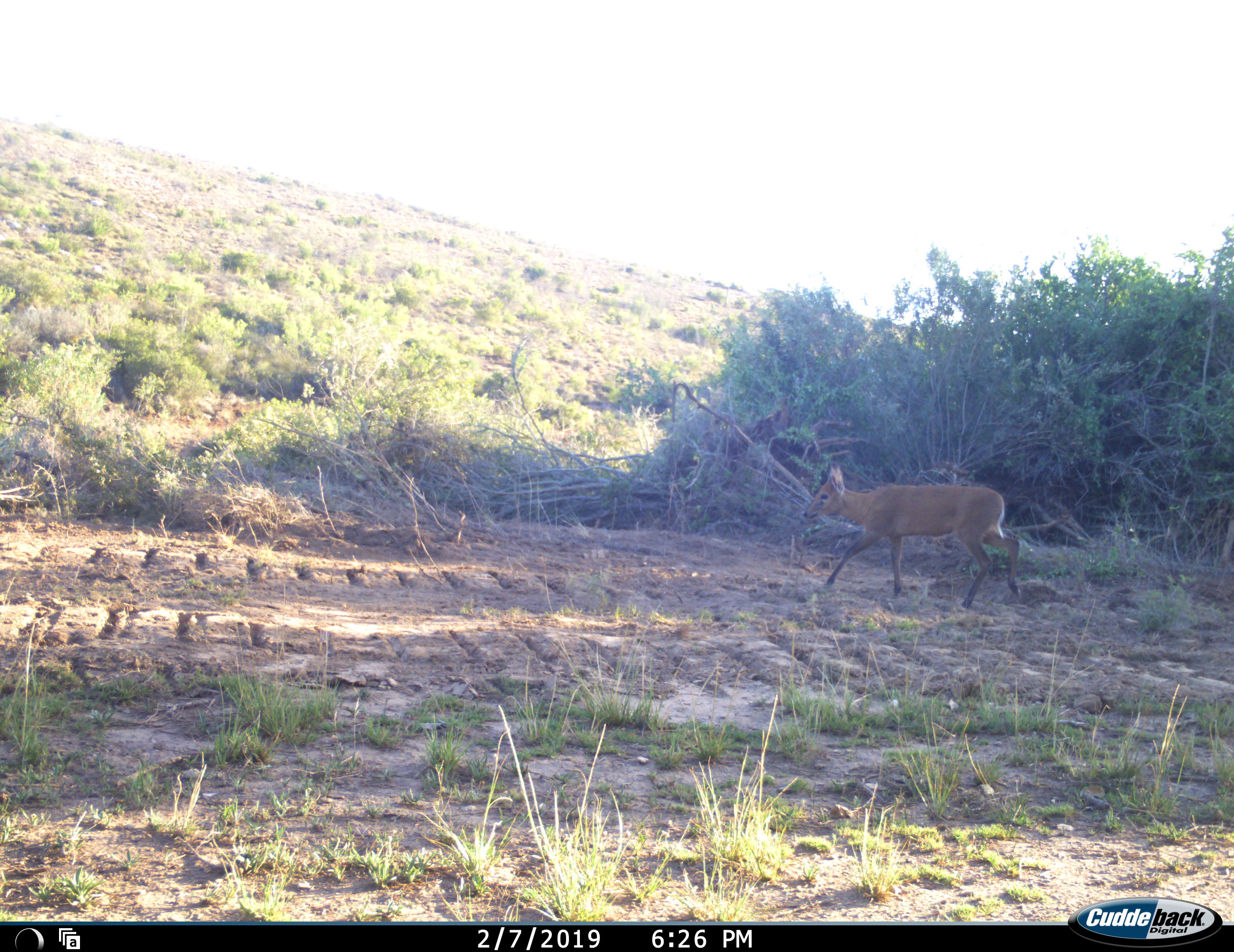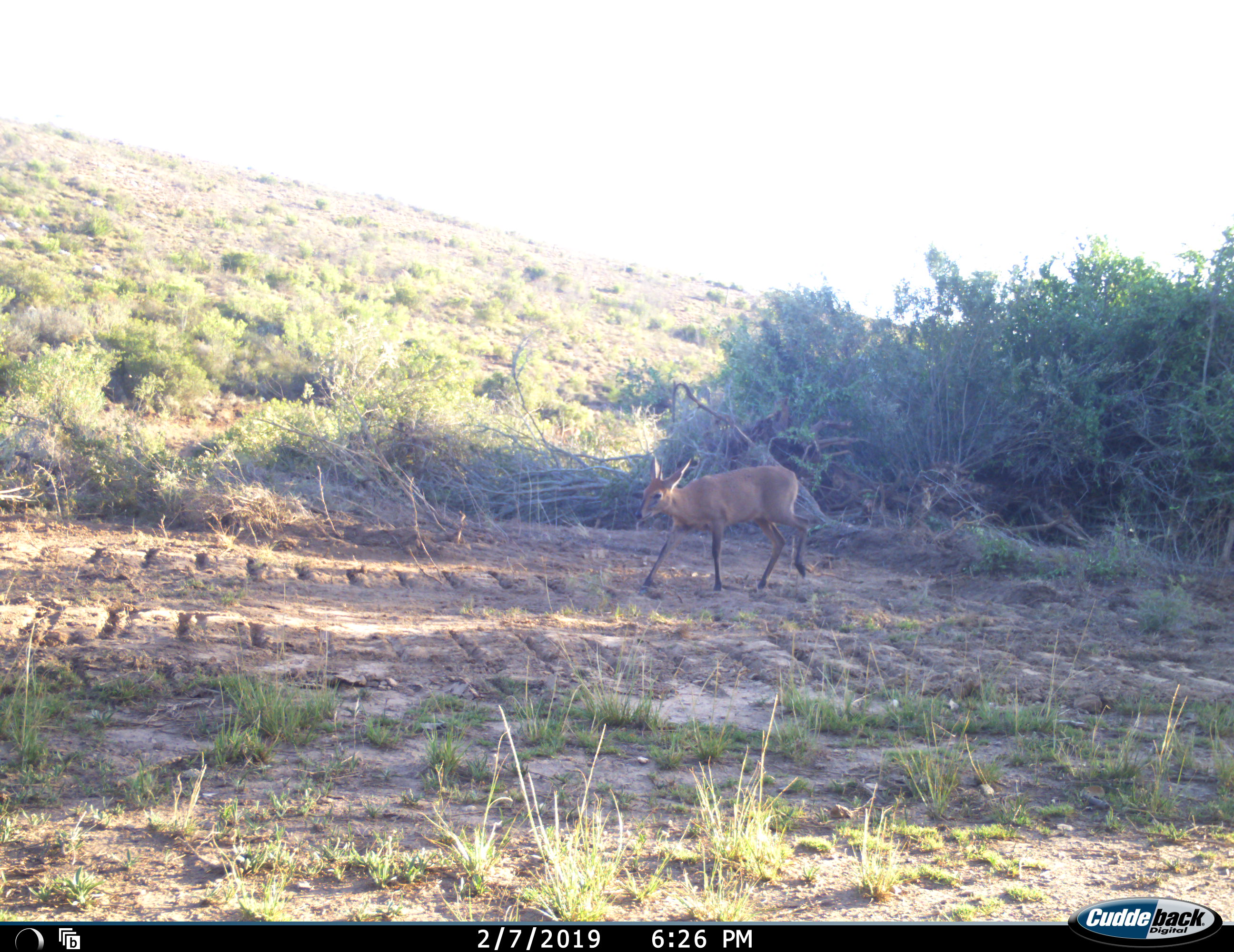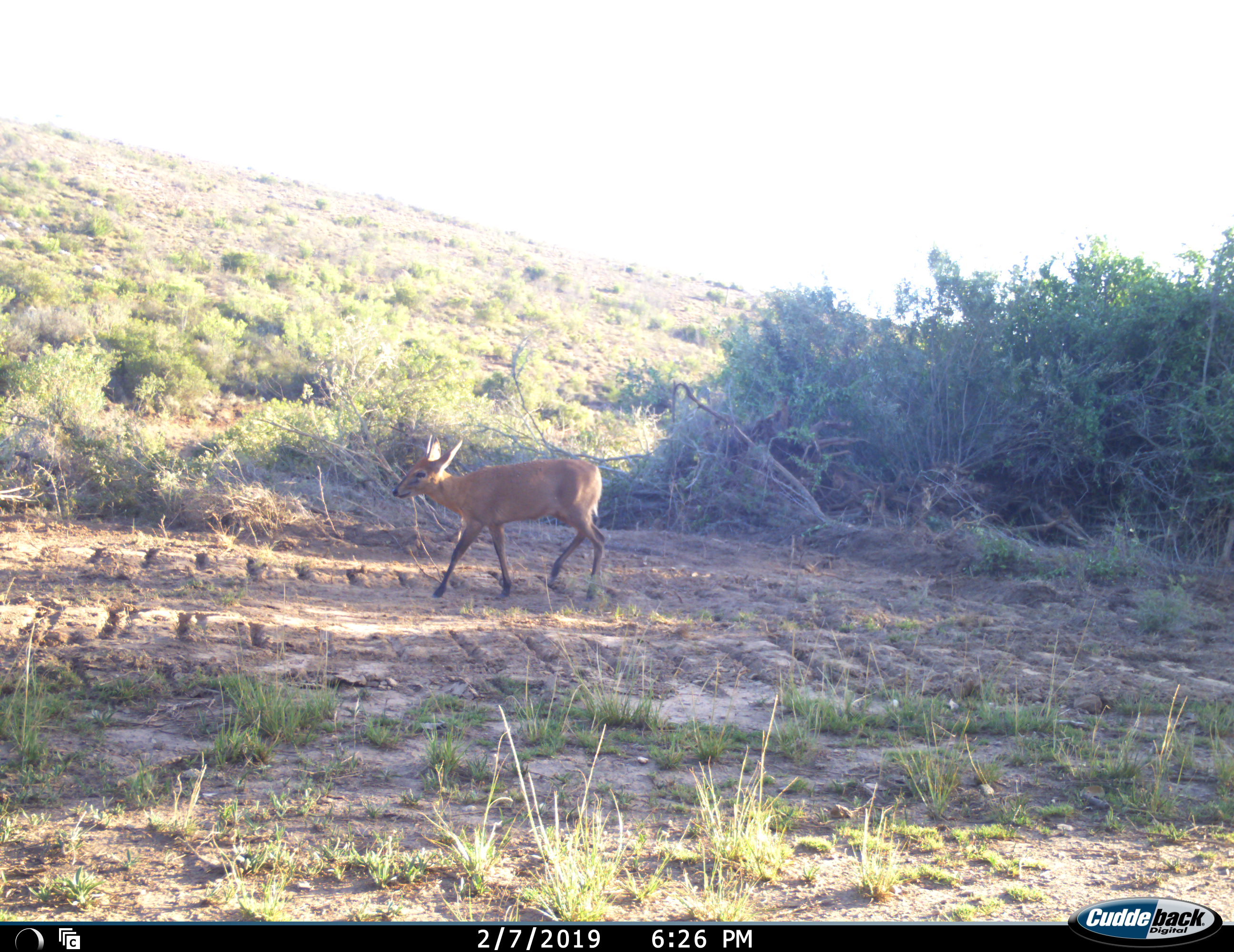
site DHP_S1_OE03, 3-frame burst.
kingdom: Animalia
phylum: Chordata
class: Mammalia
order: Artiodactyla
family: Bovidae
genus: Sylvicapra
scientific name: Sylvicapra grimmia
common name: common duiker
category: duikercommongrey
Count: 1.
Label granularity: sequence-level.